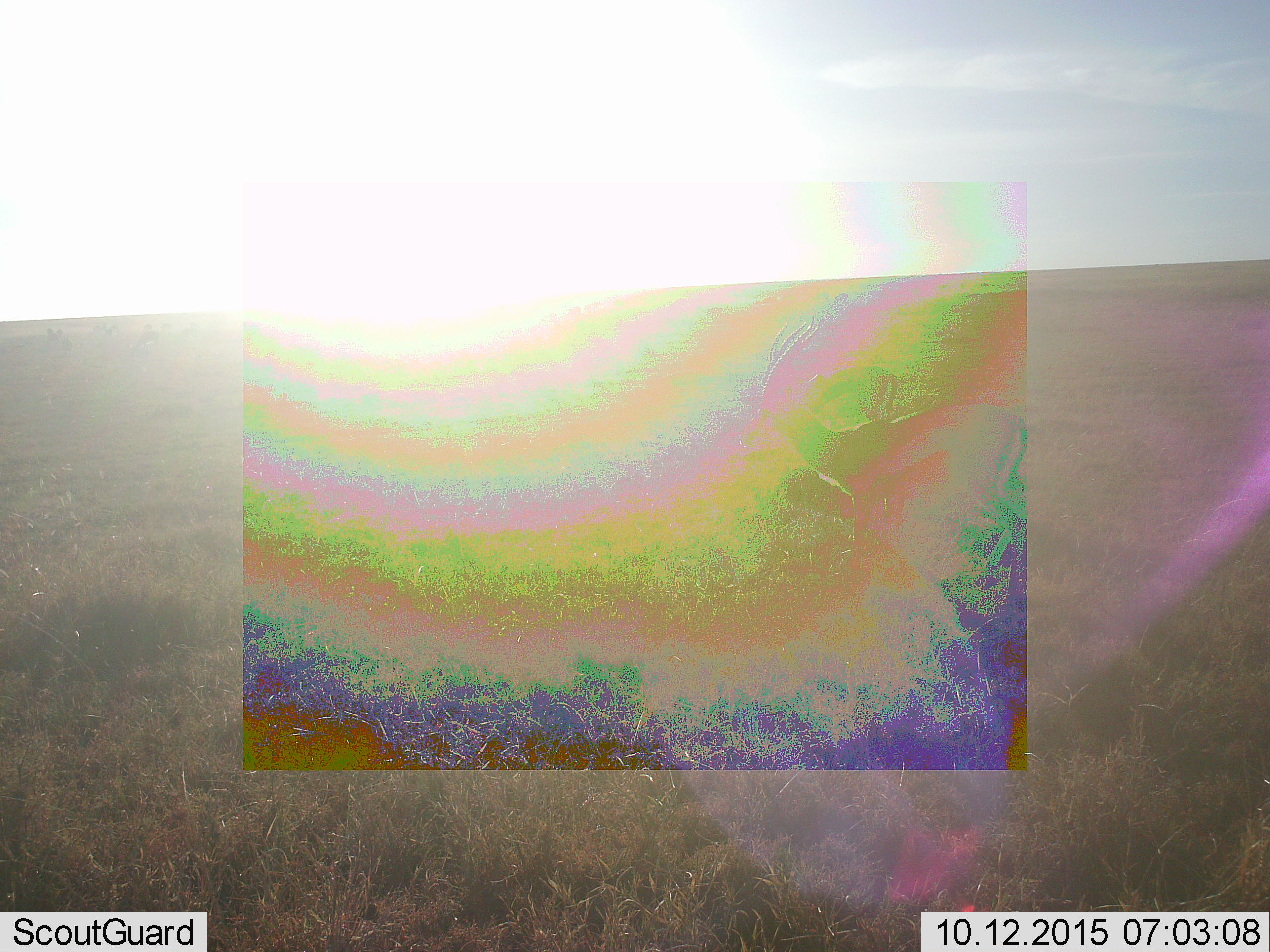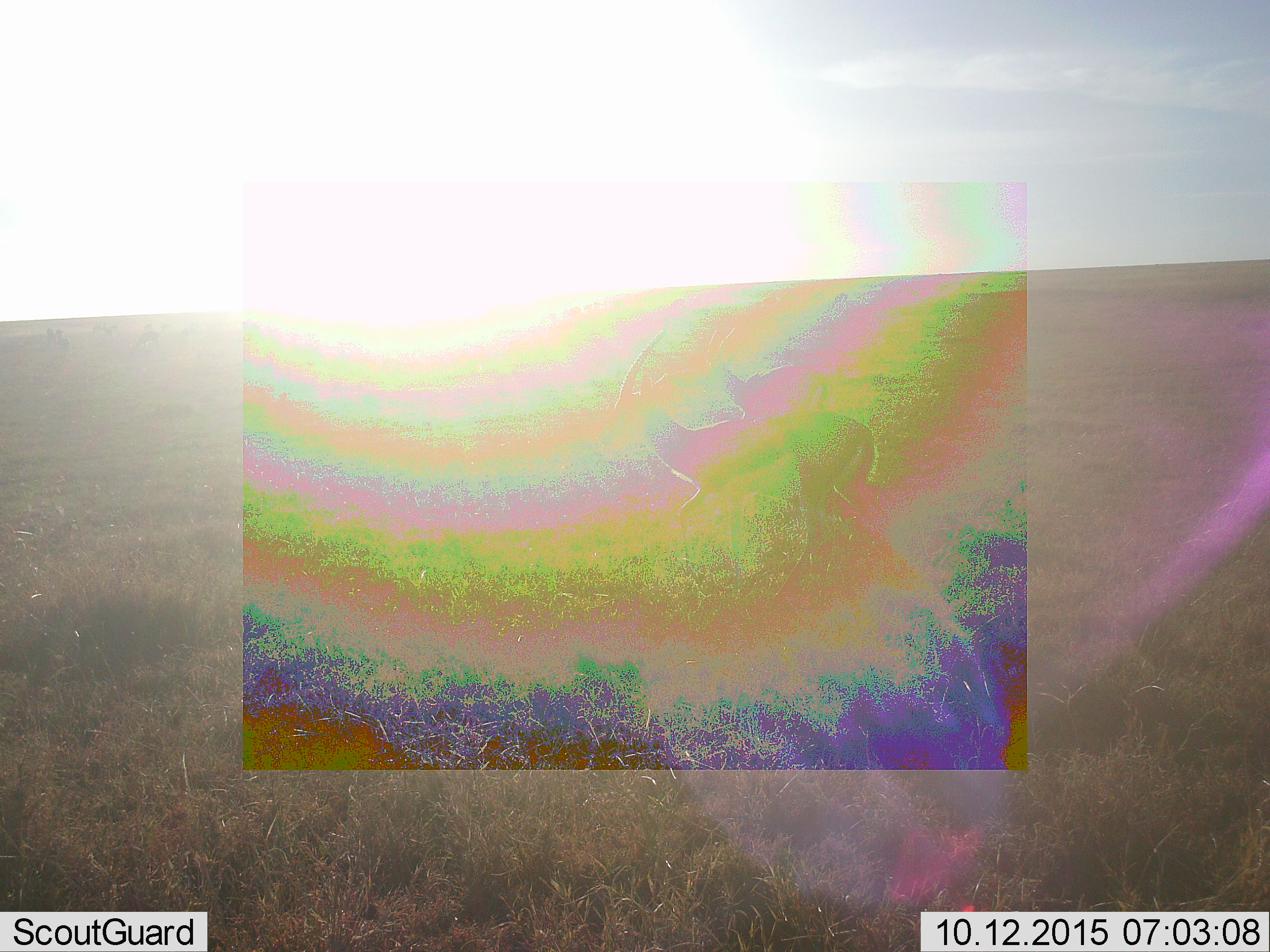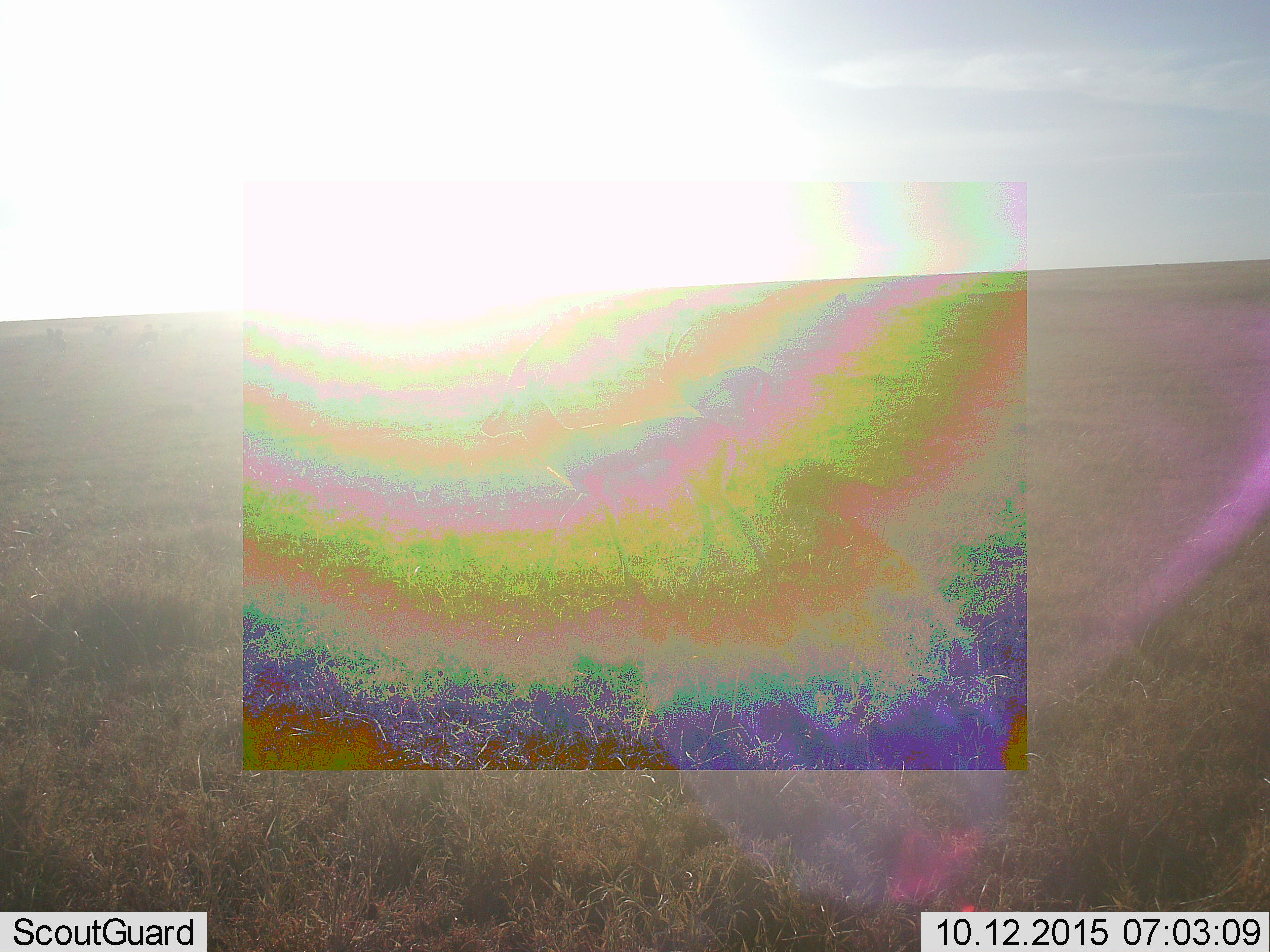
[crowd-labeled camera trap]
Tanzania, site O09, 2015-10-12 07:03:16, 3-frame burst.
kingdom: Animalia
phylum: Chordata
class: Mammalia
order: Artiodactyla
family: Bovidae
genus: Eudorcas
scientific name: Eudorcas thomsonii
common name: thomson's gazelle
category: gazellethomsons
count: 2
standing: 17%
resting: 0%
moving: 100%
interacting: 0%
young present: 0%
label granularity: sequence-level